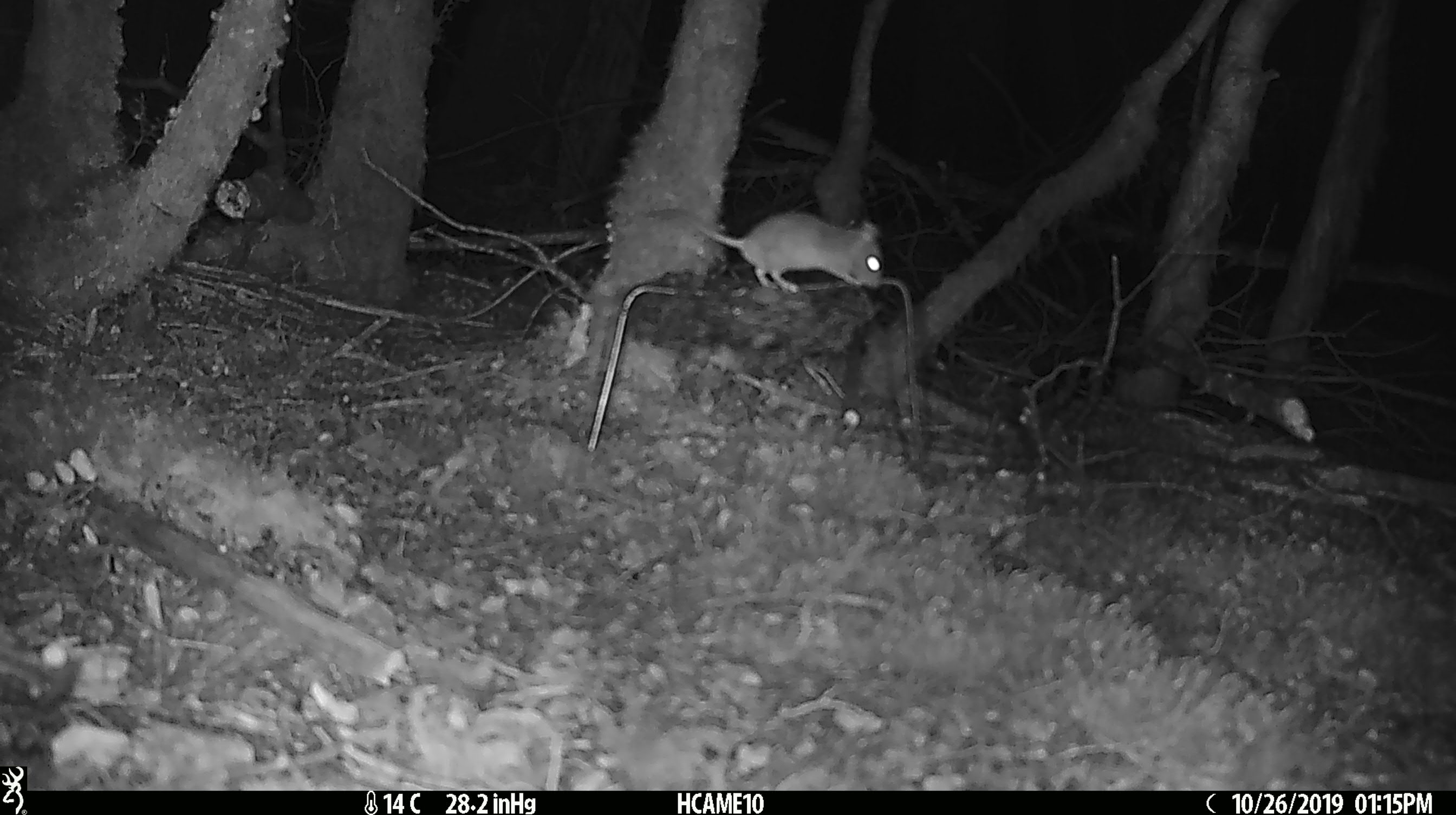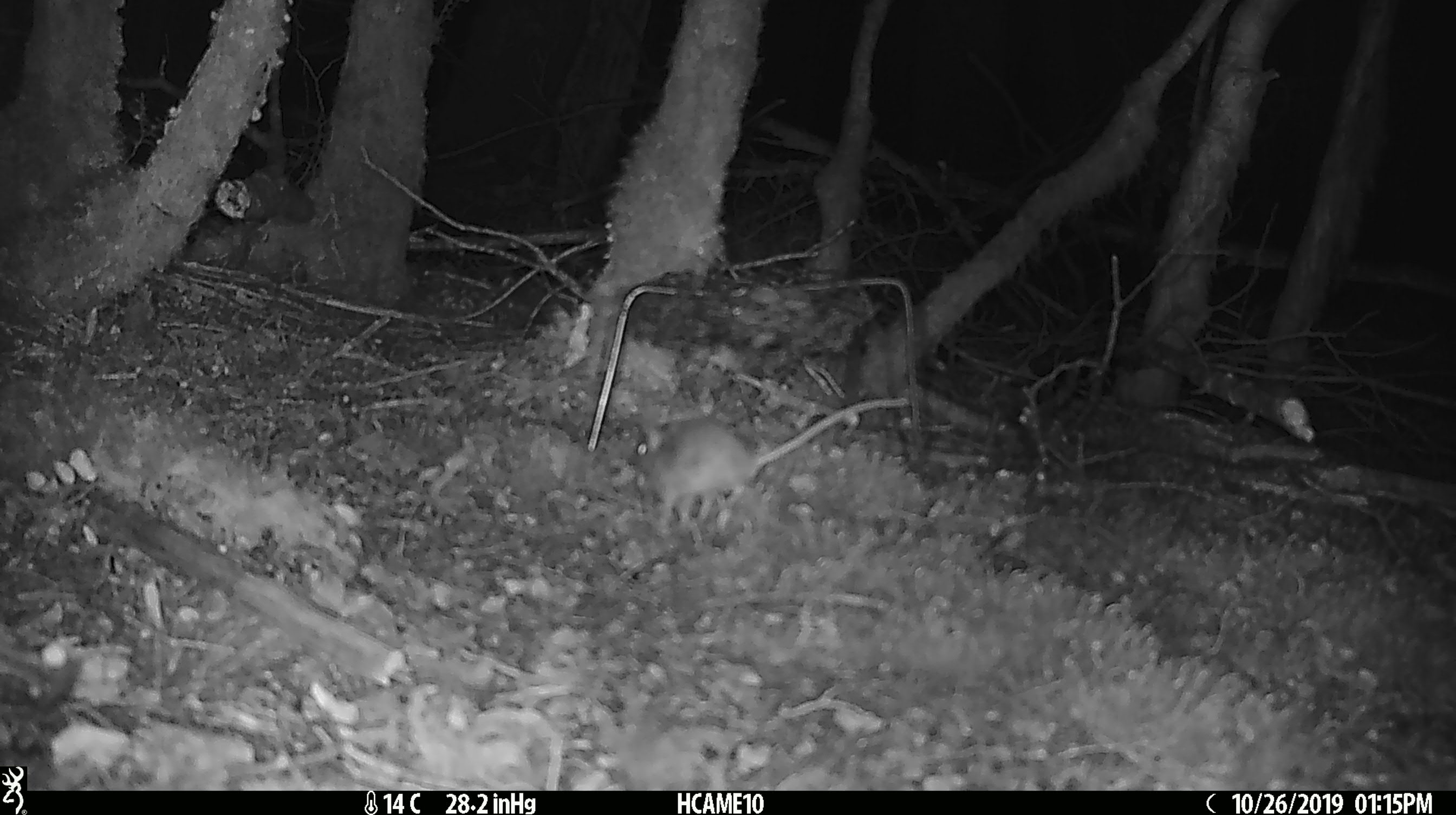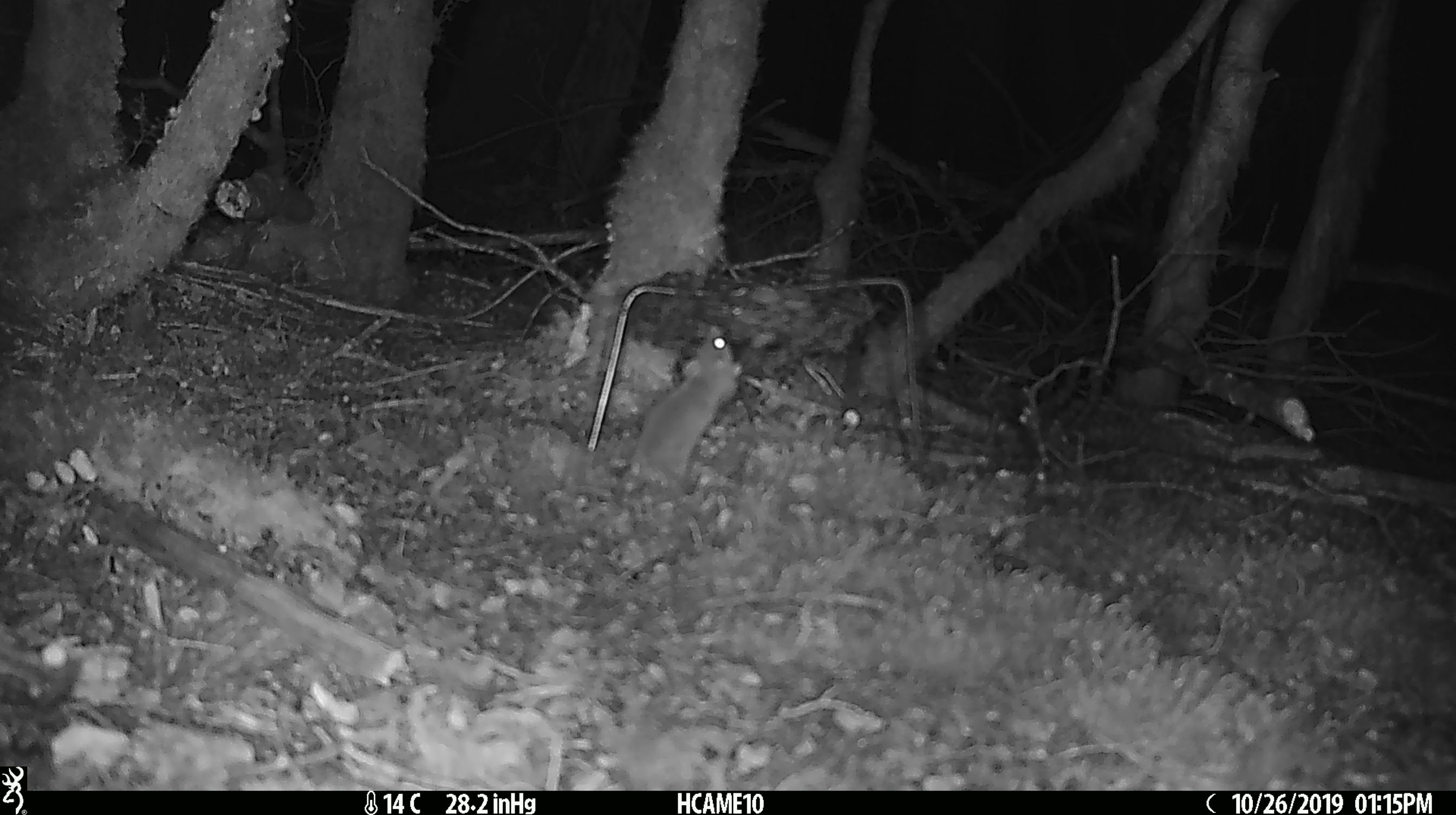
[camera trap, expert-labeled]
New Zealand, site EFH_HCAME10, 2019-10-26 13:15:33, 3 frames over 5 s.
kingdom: Animalia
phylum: Chordata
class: Mammalia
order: Rodentia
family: Muridae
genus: Mus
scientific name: Mus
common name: mouse